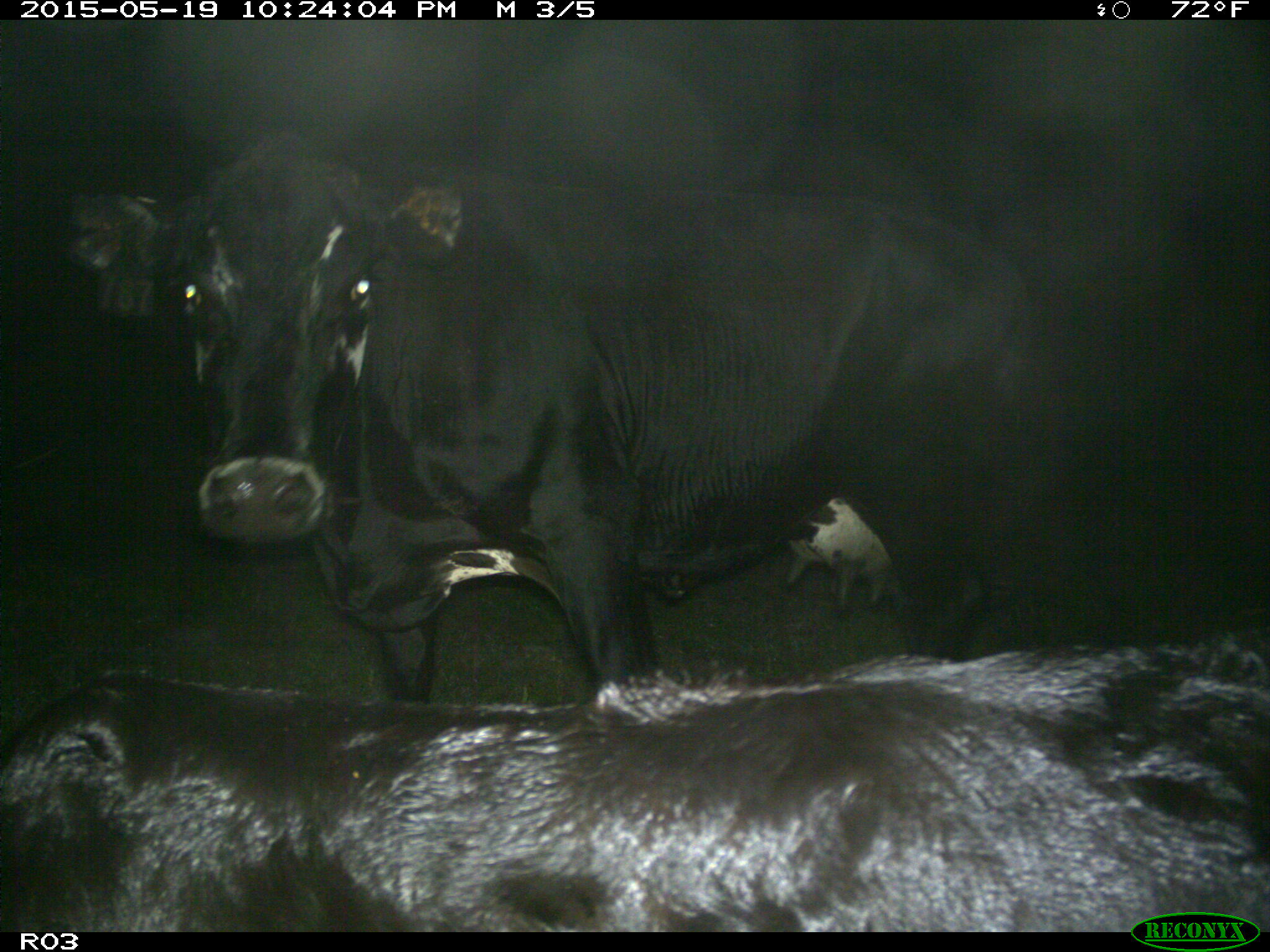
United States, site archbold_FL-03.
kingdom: Animalia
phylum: Chordata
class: Mammalia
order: Artiodactyla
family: Bovidae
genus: Bos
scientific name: Bos taurus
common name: domestic cow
Bos taurus (domestic cow).